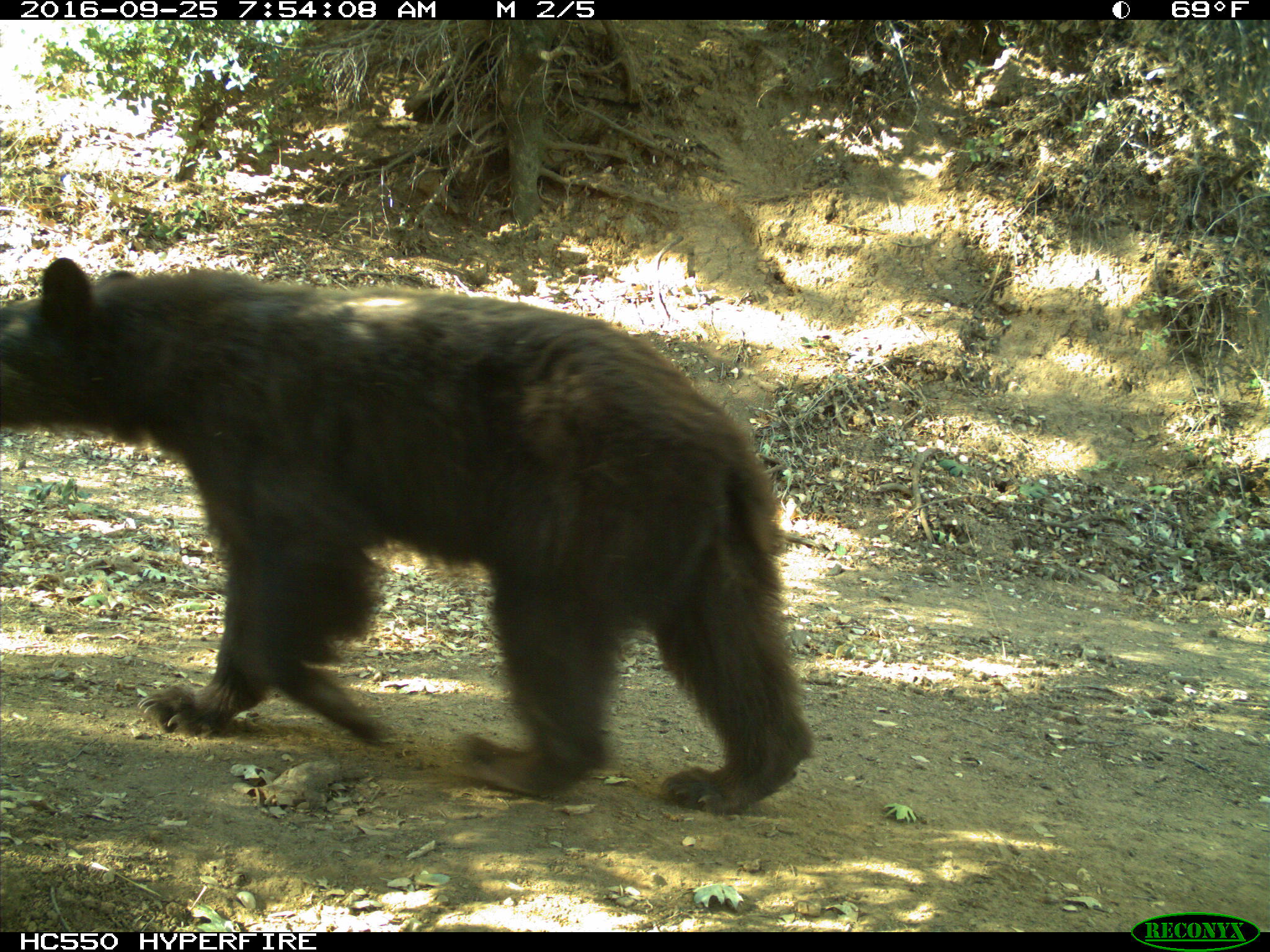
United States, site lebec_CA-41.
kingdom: Animalia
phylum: Chordata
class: Mammalia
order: Carnivora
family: Ursidae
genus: Ursus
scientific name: Ursus americanus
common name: american black bear